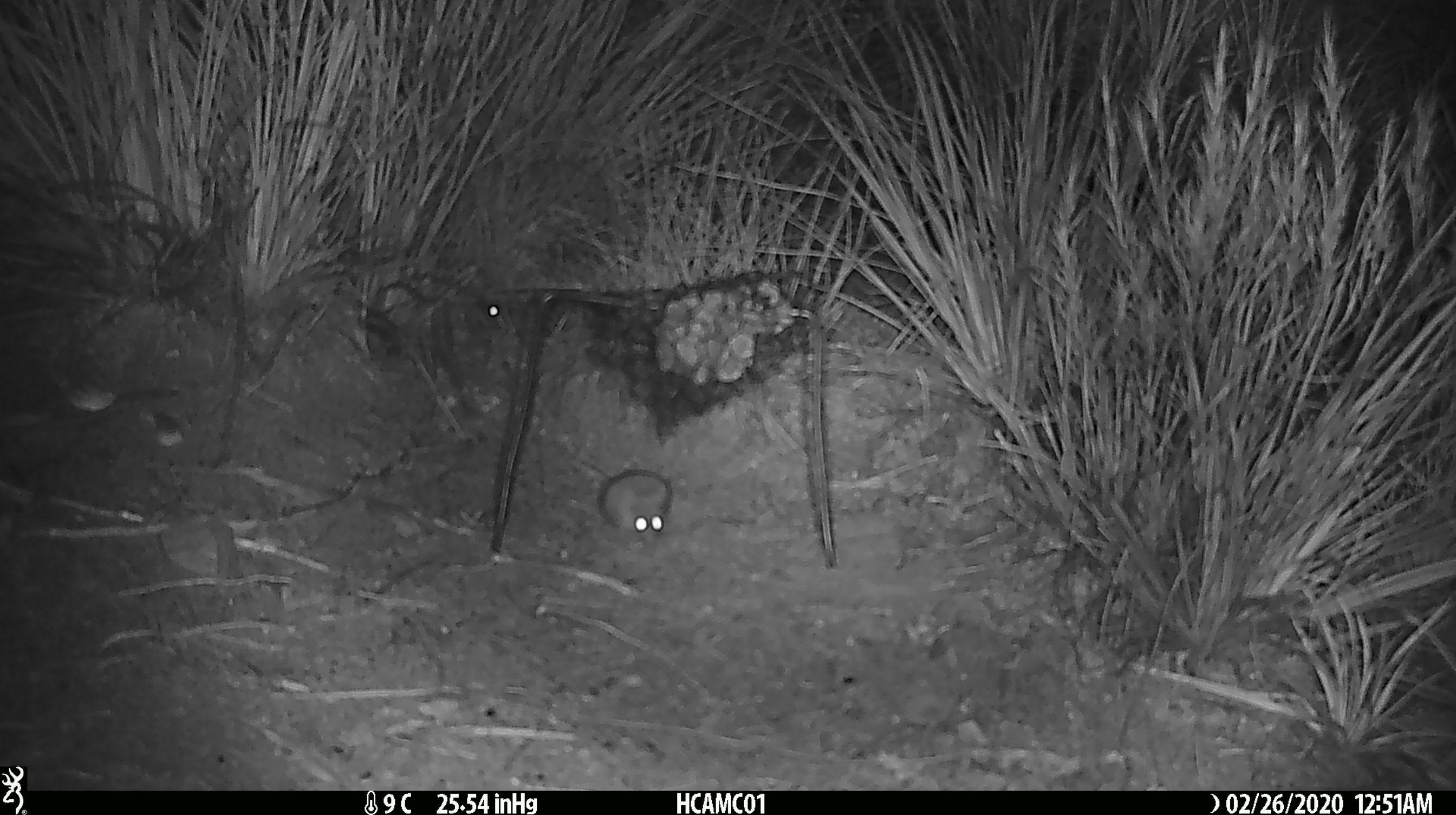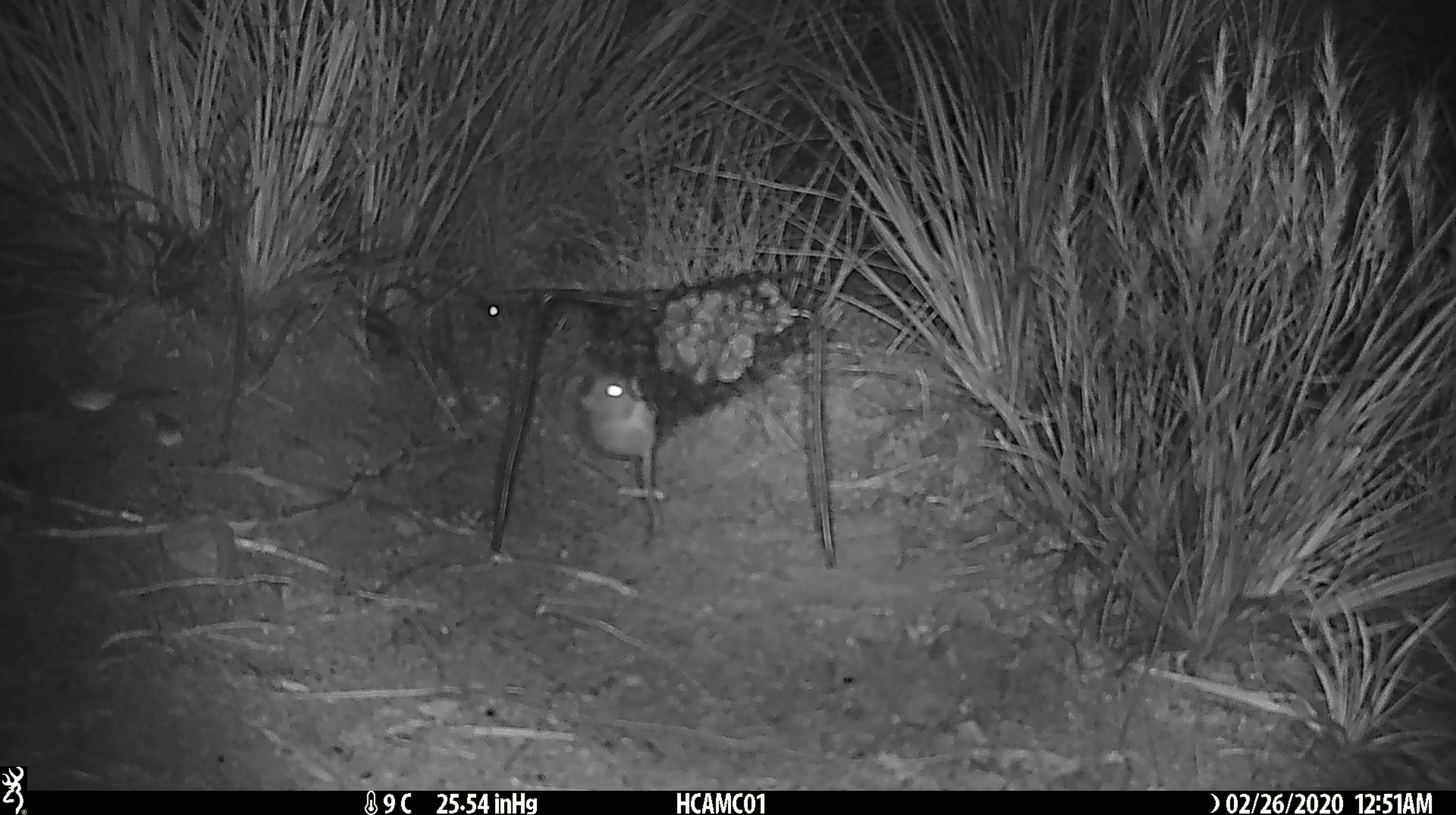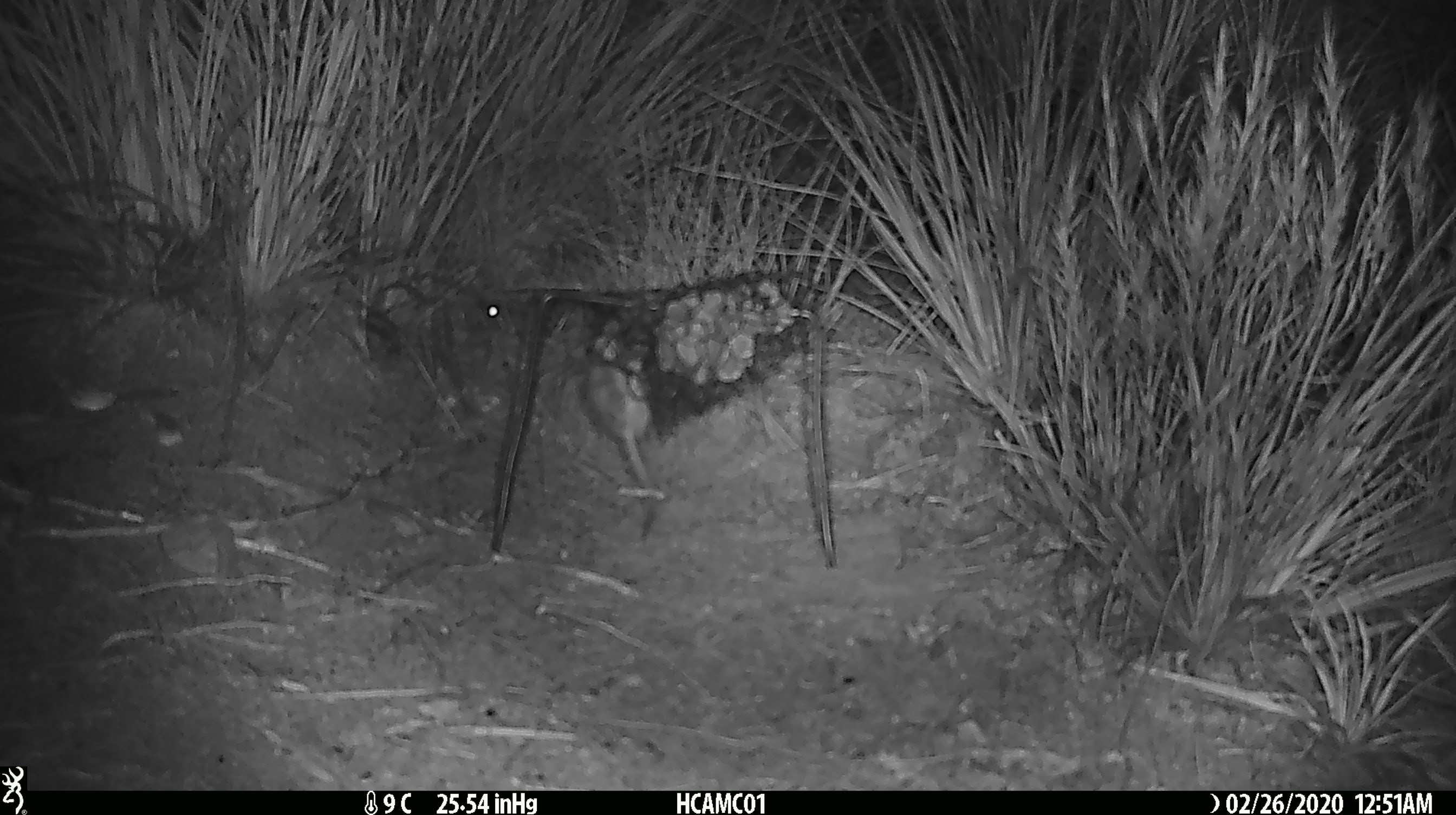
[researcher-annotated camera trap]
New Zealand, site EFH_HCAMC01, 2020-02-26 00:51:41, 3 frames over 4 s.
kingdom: Animalia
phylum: Chordata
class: Mammalia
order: Rodentia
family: Muridae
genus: Mus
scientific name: Mus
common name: mouse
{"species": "mouse (Mus)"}